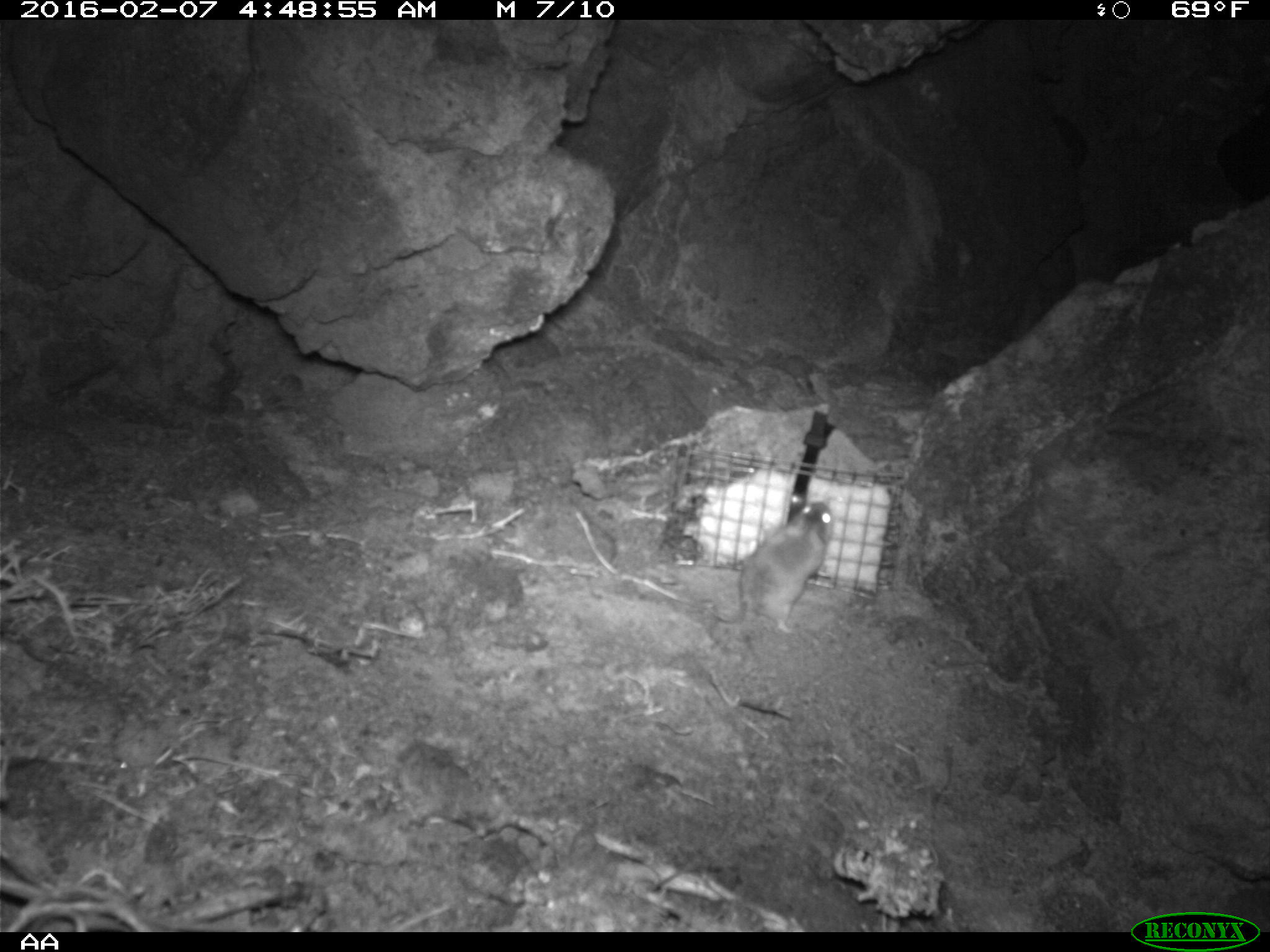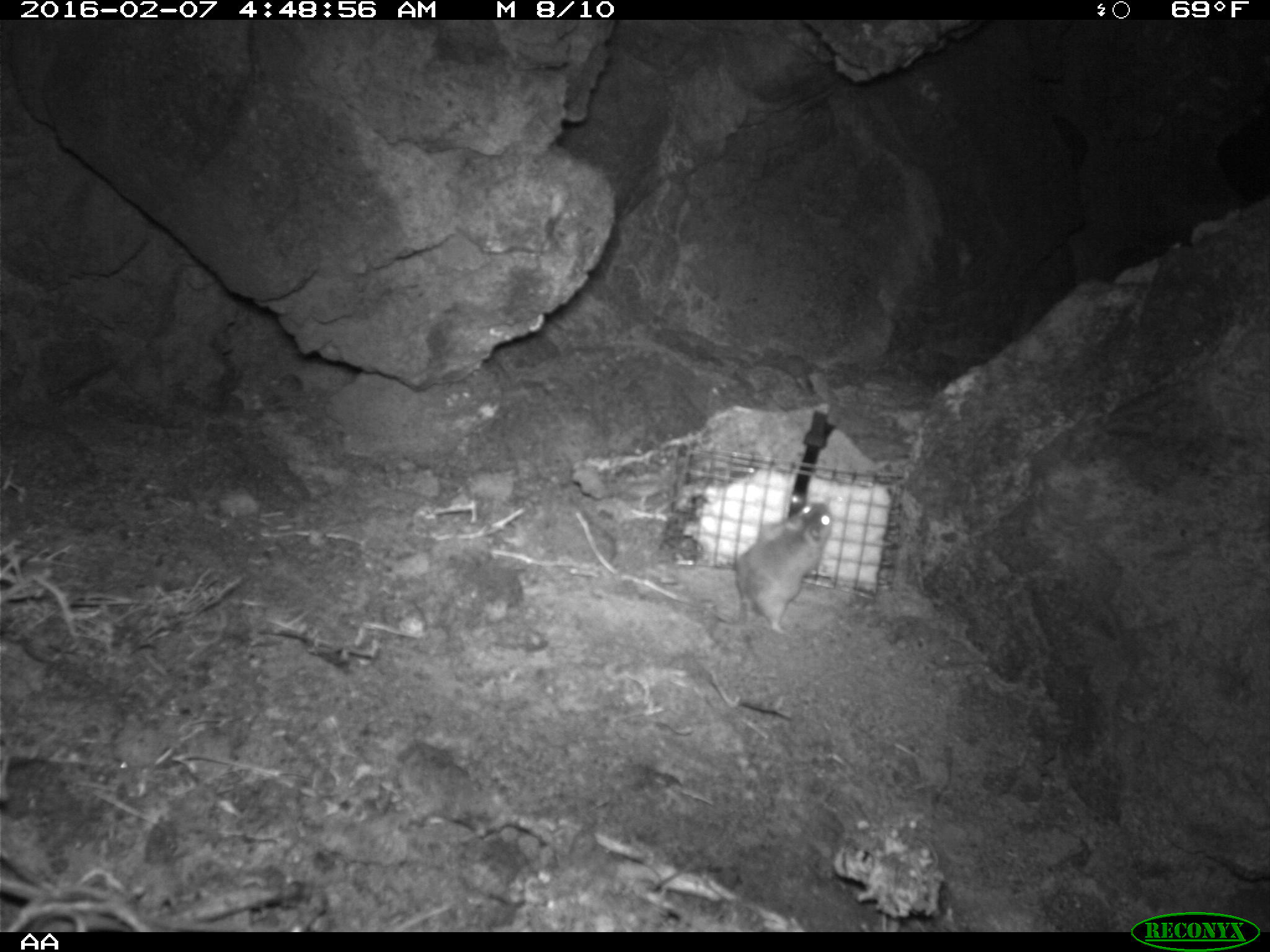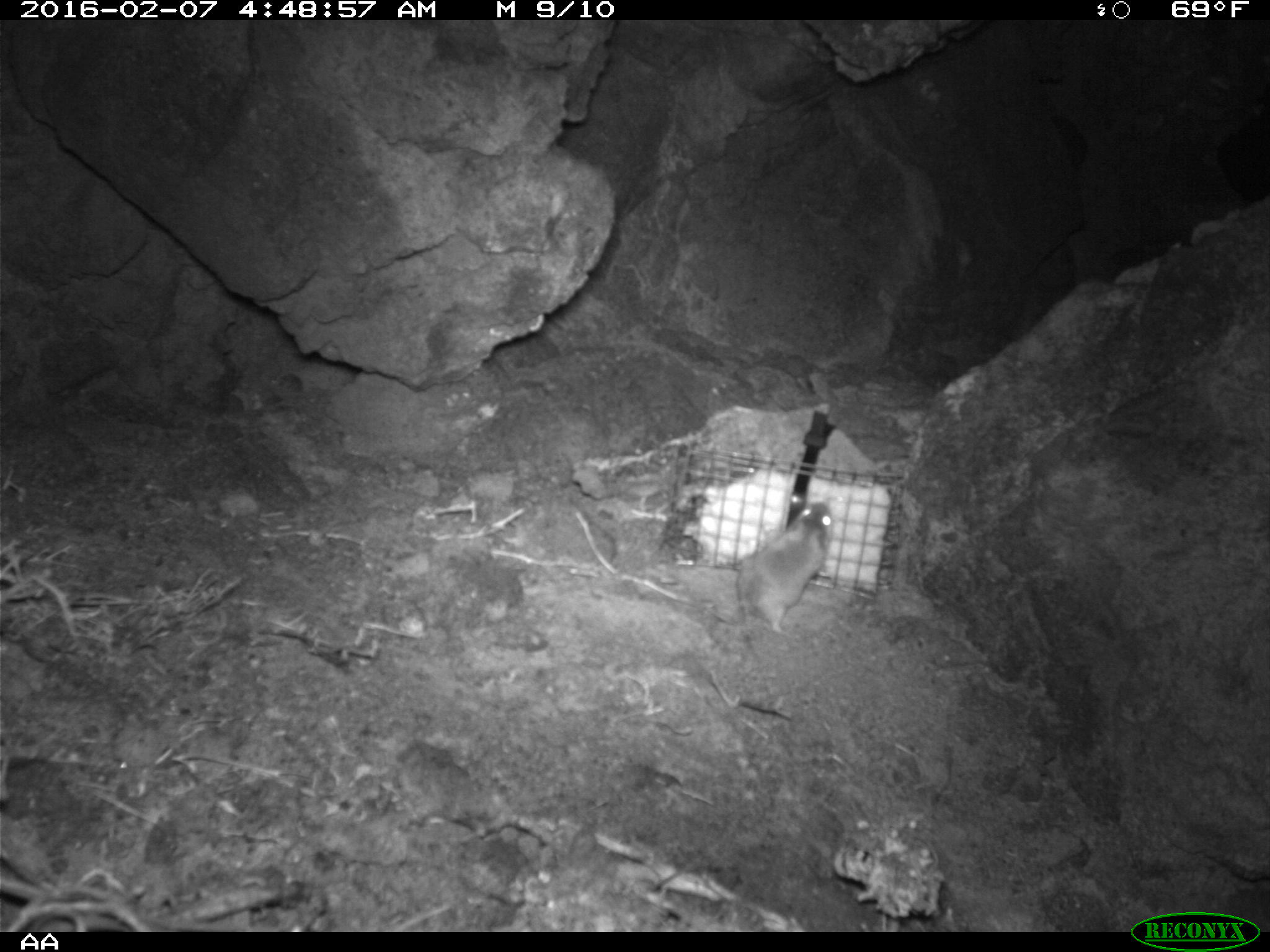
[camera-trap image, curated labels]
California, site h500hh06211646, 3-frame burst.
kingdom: Animalia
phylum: Chordata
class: Mammalia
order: Rodentia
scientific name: Rodentia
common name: rodent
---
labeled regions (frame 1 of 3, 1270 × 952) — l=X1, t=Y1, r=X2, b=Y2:
rodent: l=709, t=501, r=834, b=636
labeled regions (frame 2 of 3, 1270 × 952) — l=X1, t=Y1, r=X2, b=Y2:
rodent: l=736, t=501, r=835, b=638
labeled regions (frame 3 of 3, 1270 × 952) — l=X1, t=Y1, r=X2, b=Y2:
rodent: l=717, t=501, r=836, b=633